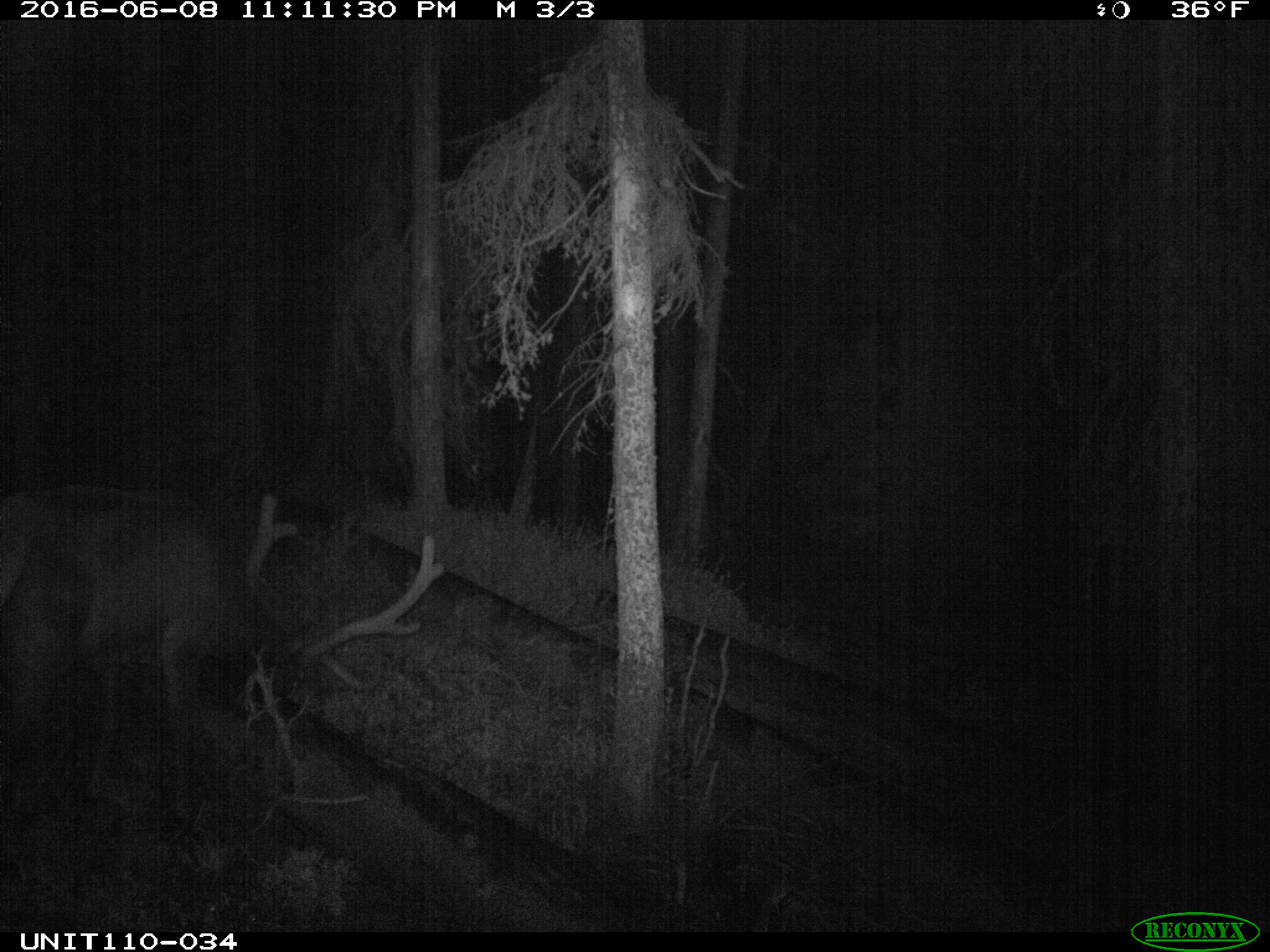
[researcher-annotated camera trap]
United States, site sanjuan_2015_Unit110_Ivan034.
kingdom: Animalia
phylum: Chordata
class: Mammalia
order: Artiodactyla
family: Cervidae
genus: Cervus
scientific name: Cervus elaphus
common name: red deer